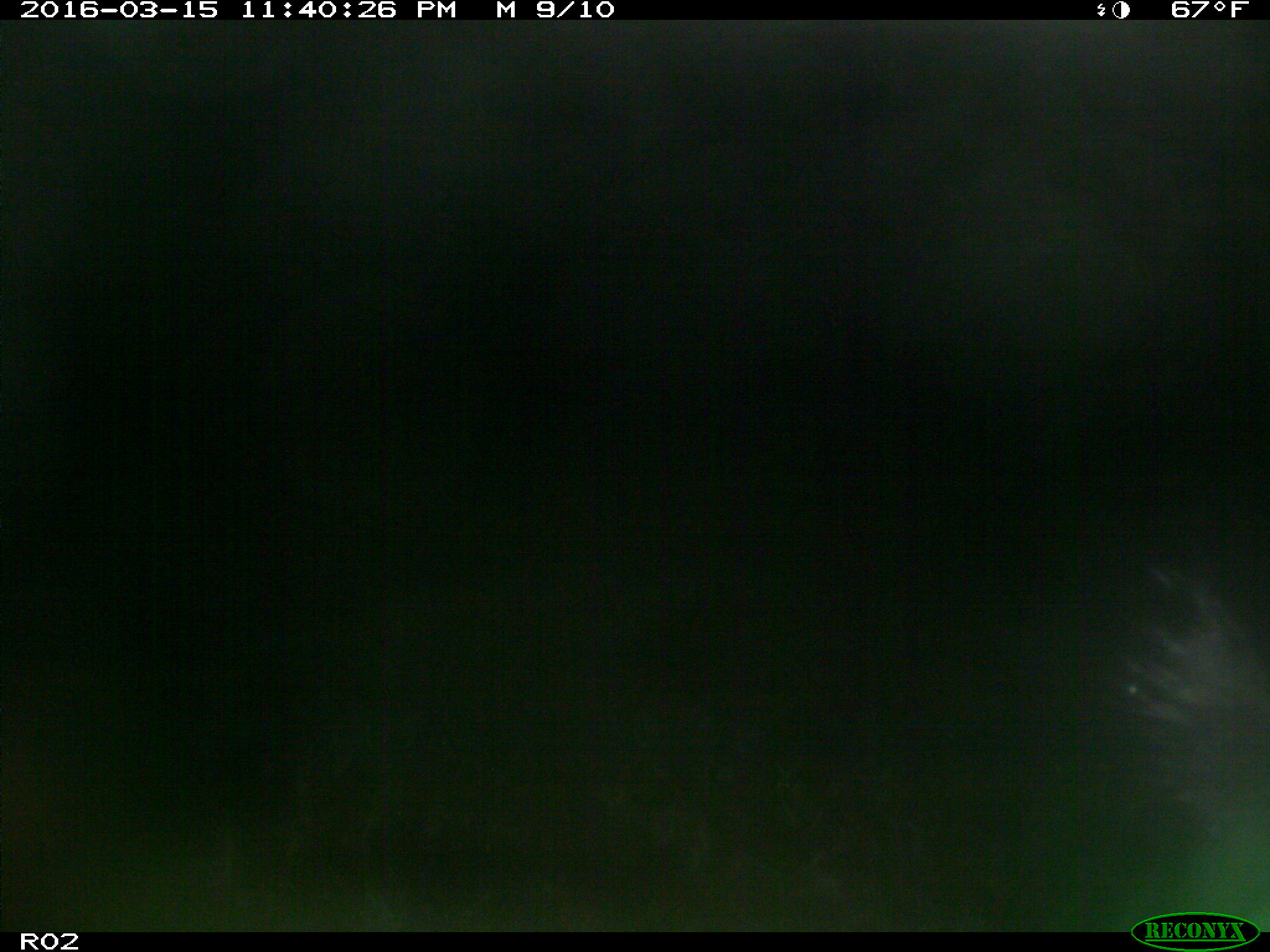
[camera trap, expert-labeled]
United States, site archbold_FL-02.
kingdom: Animalia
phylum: Chordata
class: Mammalia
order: Artiodactyla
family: Suidae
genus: Sus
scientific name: Sus scrofa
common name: wild boar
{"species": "Sus scrofa (wild boar)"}